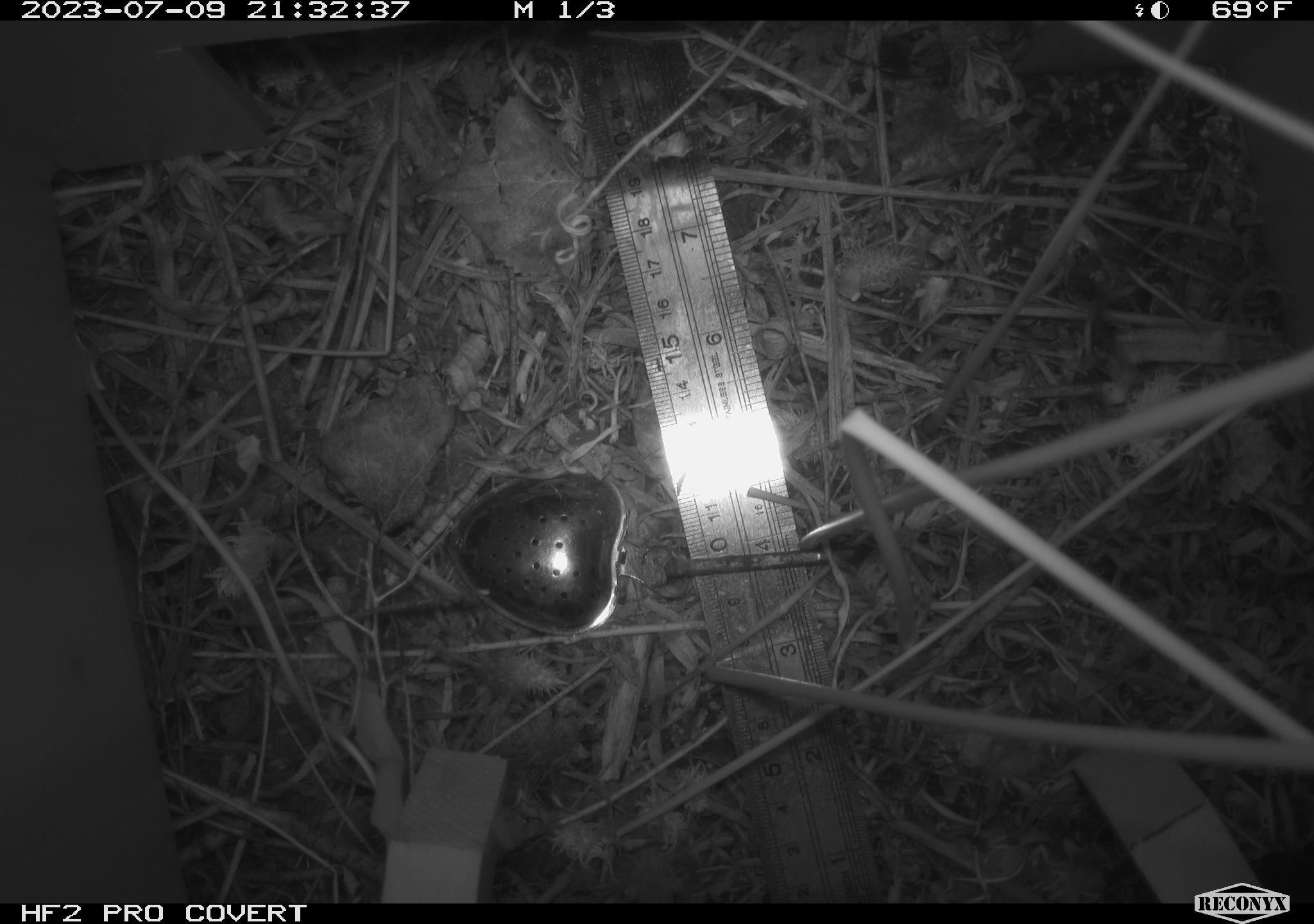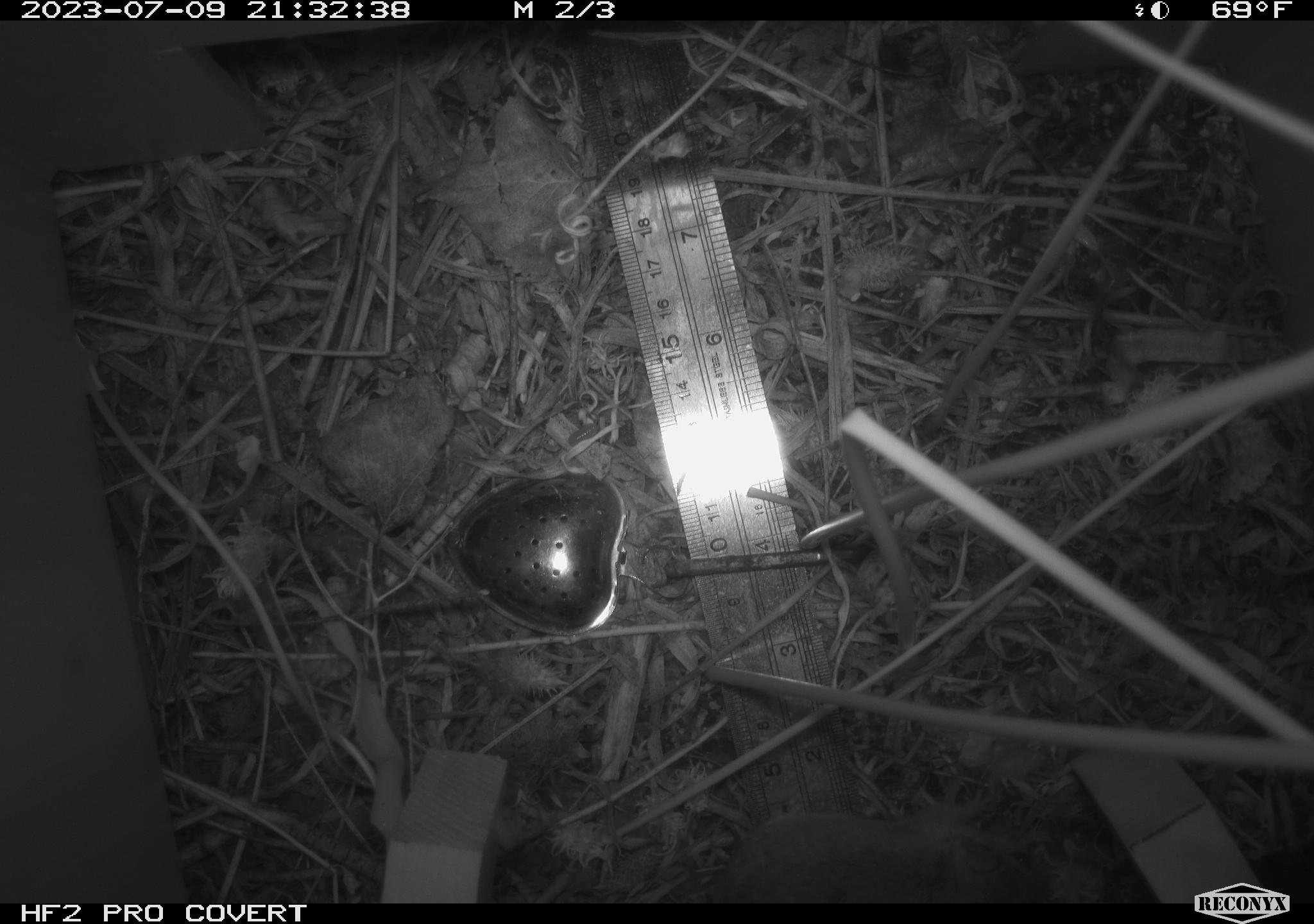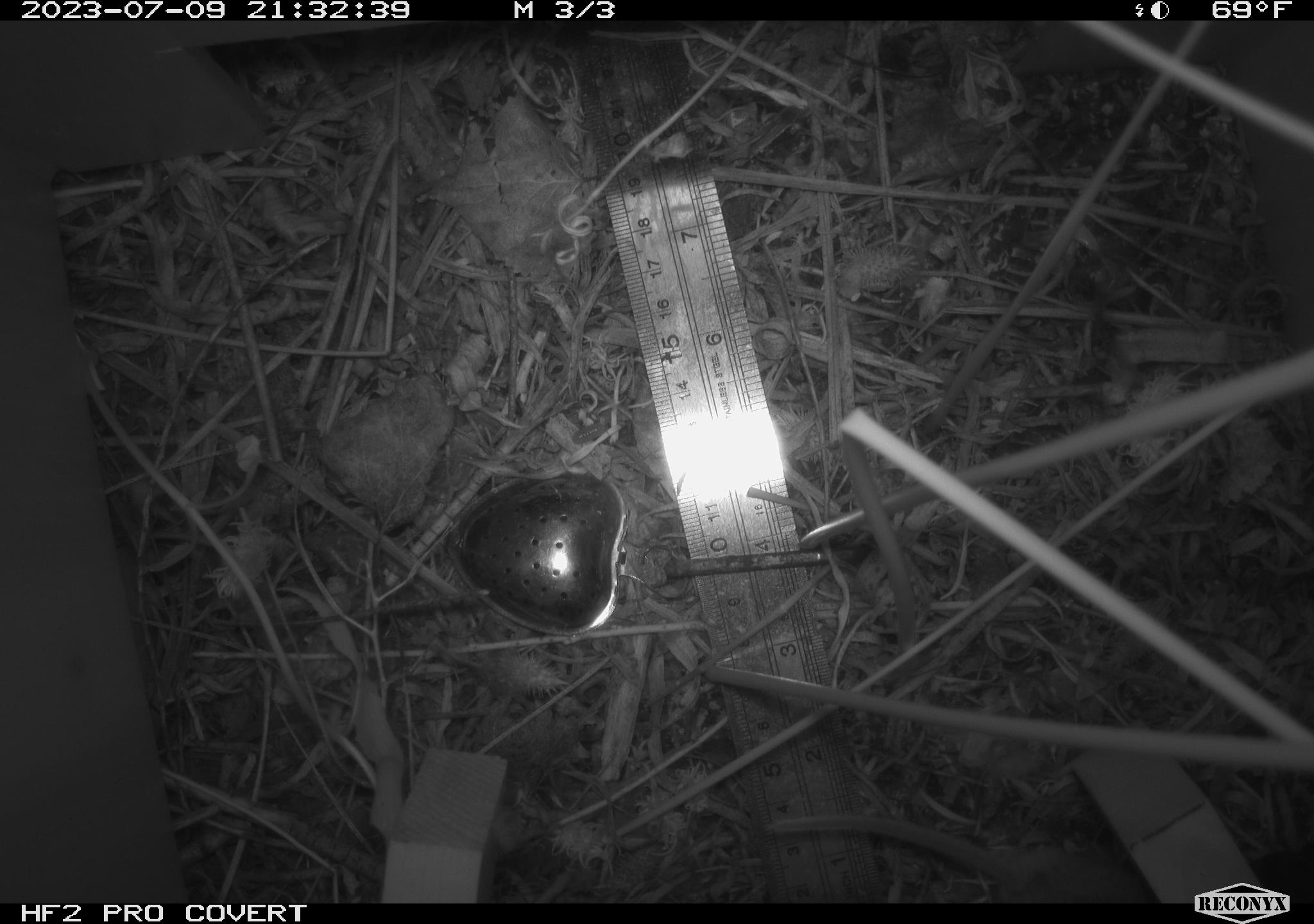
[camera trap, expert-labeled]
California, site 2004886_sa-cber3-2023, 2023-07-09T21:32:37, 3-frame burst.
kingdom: Animalia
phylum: Chordata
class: Mammalia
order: Rodentia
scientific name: Rodentia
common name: mouse species